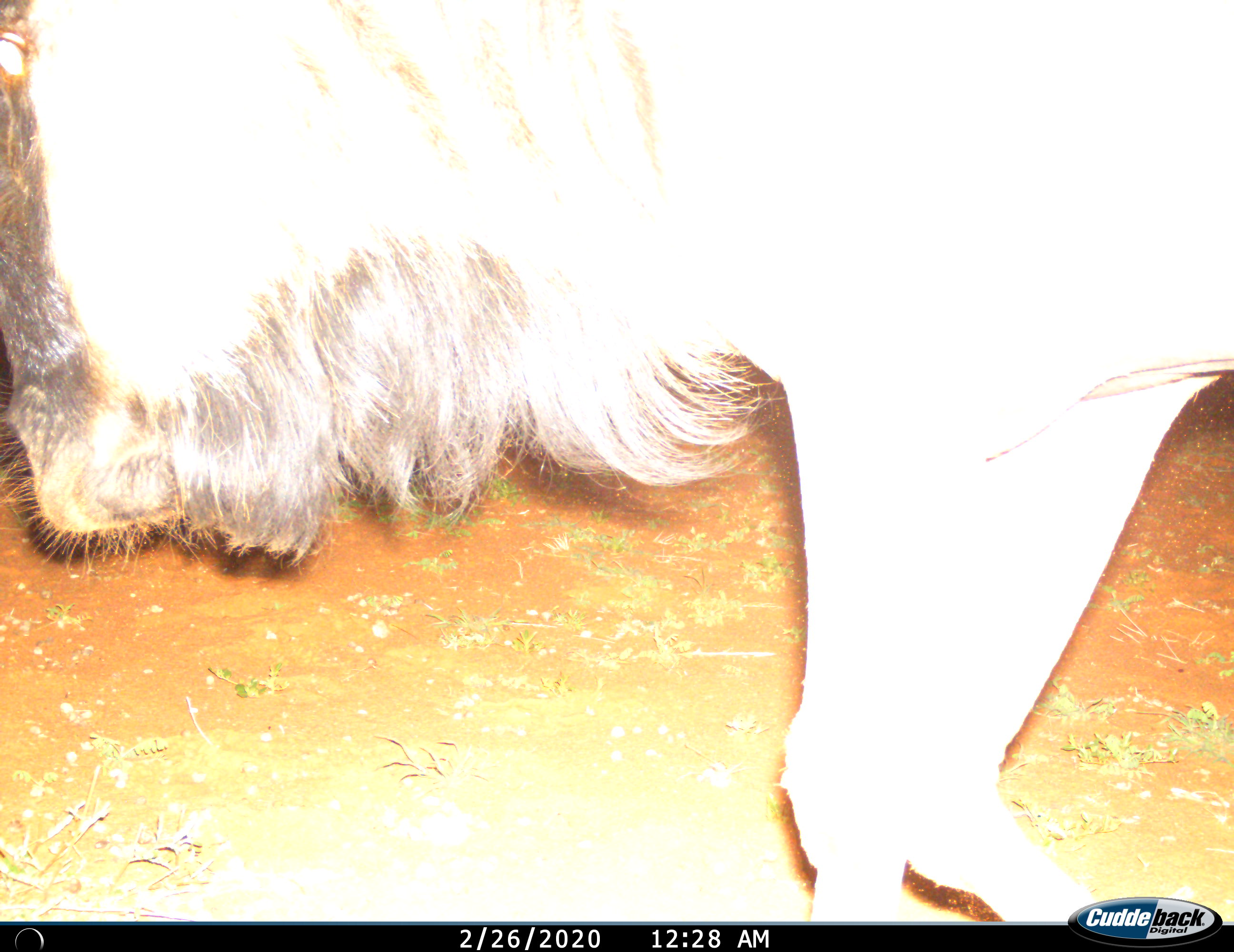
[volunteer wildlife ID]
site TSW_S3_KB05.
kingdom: Animalia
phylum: Chordata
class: Mammalia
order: Artiodactyla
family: Bovidae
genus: Connochaetes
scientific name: Connochaetes taurinus taurinus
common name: blue wildebeest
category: wildebeestblue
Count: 1.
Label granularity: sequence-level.